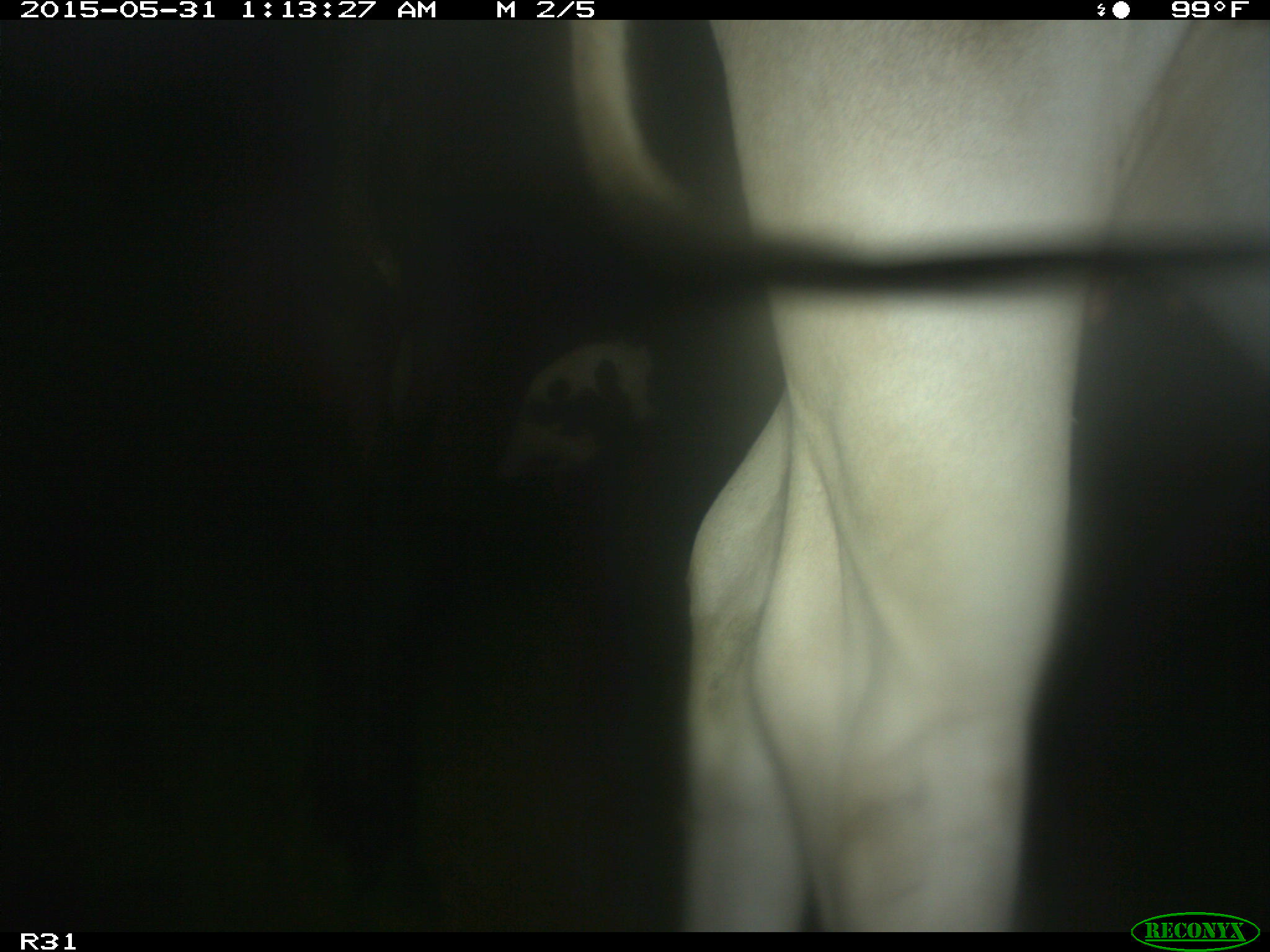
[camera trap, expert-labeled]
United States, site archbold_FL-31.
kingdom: Animalia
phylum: Chordata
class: Mammalia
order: Artiodactyla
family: Bovidae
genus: Bos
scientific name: Bos taurus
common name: domestic cow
Bos taurus (domestic cow).